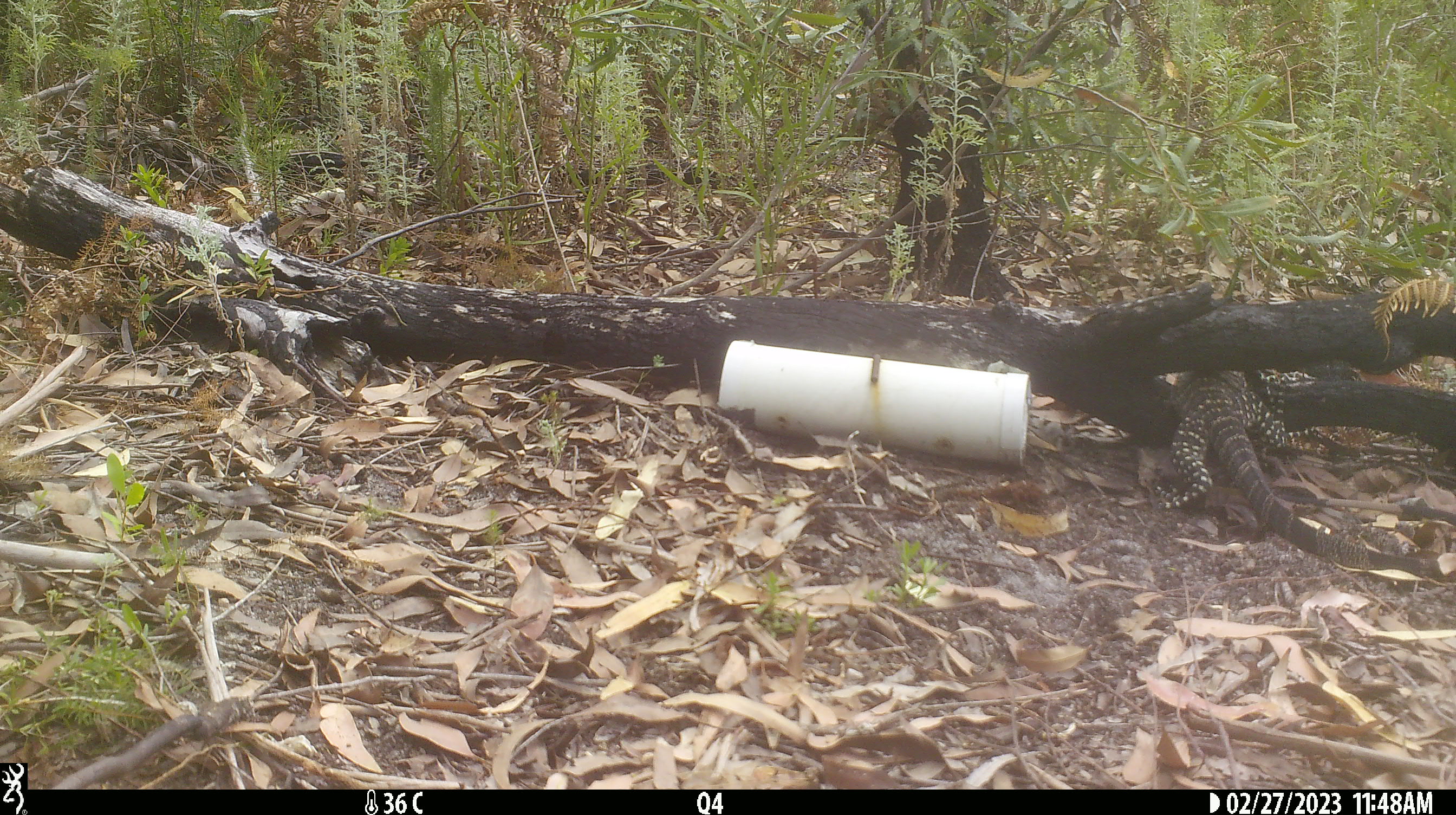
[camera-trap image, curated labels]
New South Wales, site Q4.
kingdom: Animalia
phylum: Chordata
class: Reptilia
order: Squamata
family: Varanidae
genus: Varanus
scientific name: Varanus varius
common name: lace monitor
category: goanna